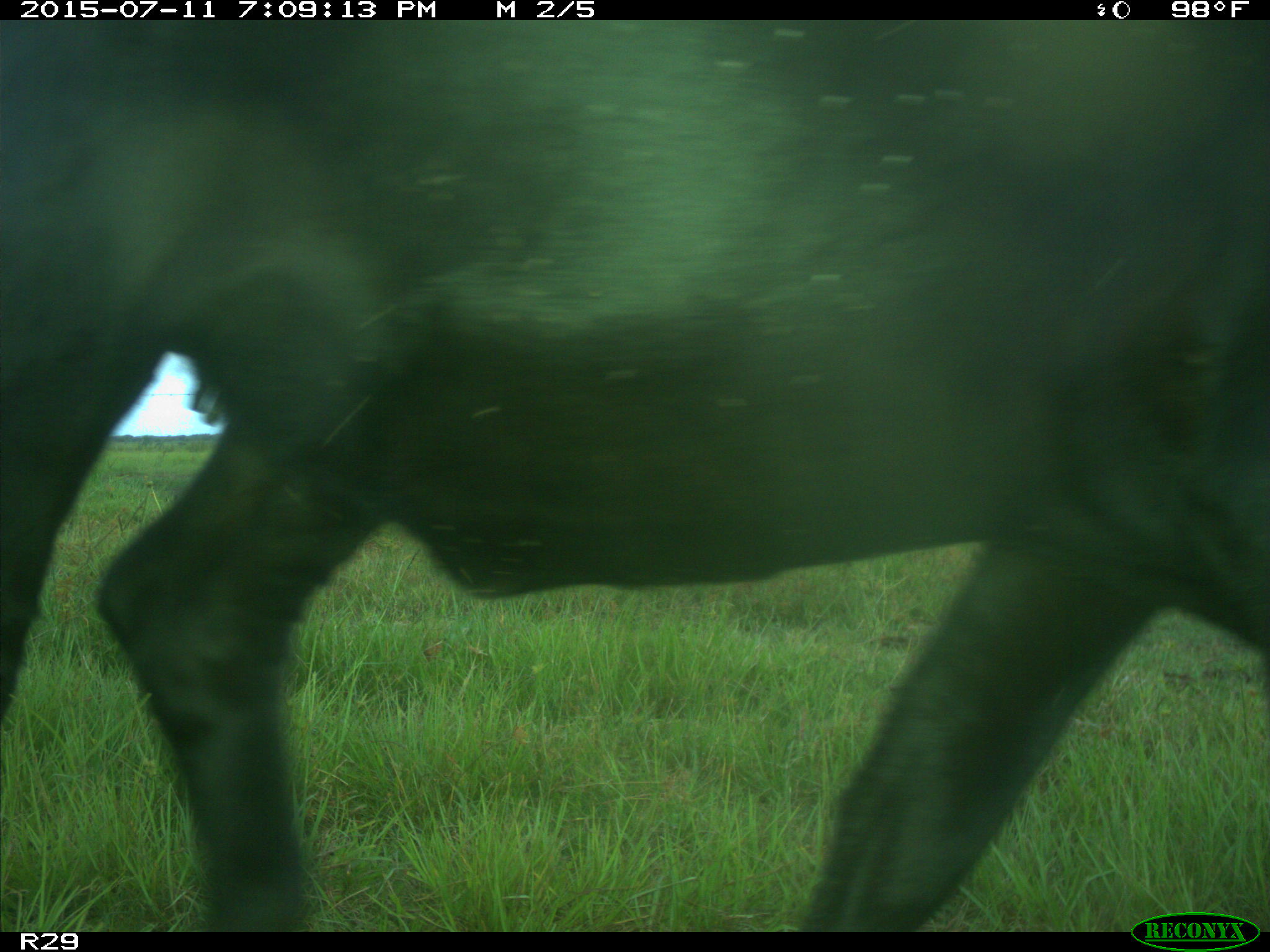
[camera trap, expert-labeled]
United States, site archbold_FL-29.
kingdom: Animalia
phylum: Chordata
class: Mammalia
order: Artiodactyla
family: Bovidae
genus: Bos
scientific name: Bos taurus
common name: domestic cow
Bos taurus (domestic cow).